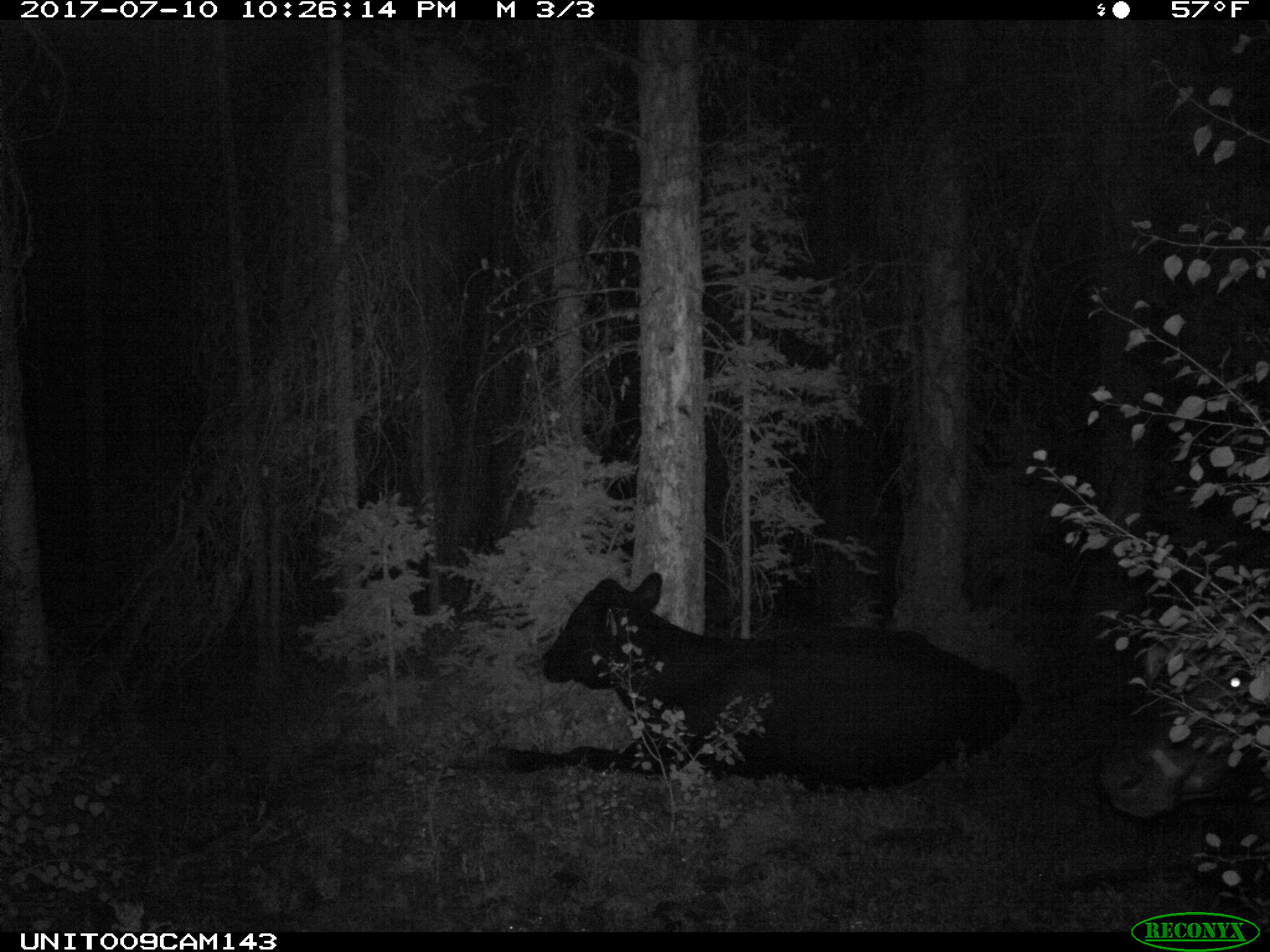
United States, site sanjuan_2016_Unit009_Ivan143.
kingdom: Animalia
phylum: Chordata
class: Mammalia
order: Artiodactyla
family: Bovidae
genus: Bos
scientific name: Bos taurus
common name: domestic cow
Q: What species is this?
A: Bos taurus (domestic cow).